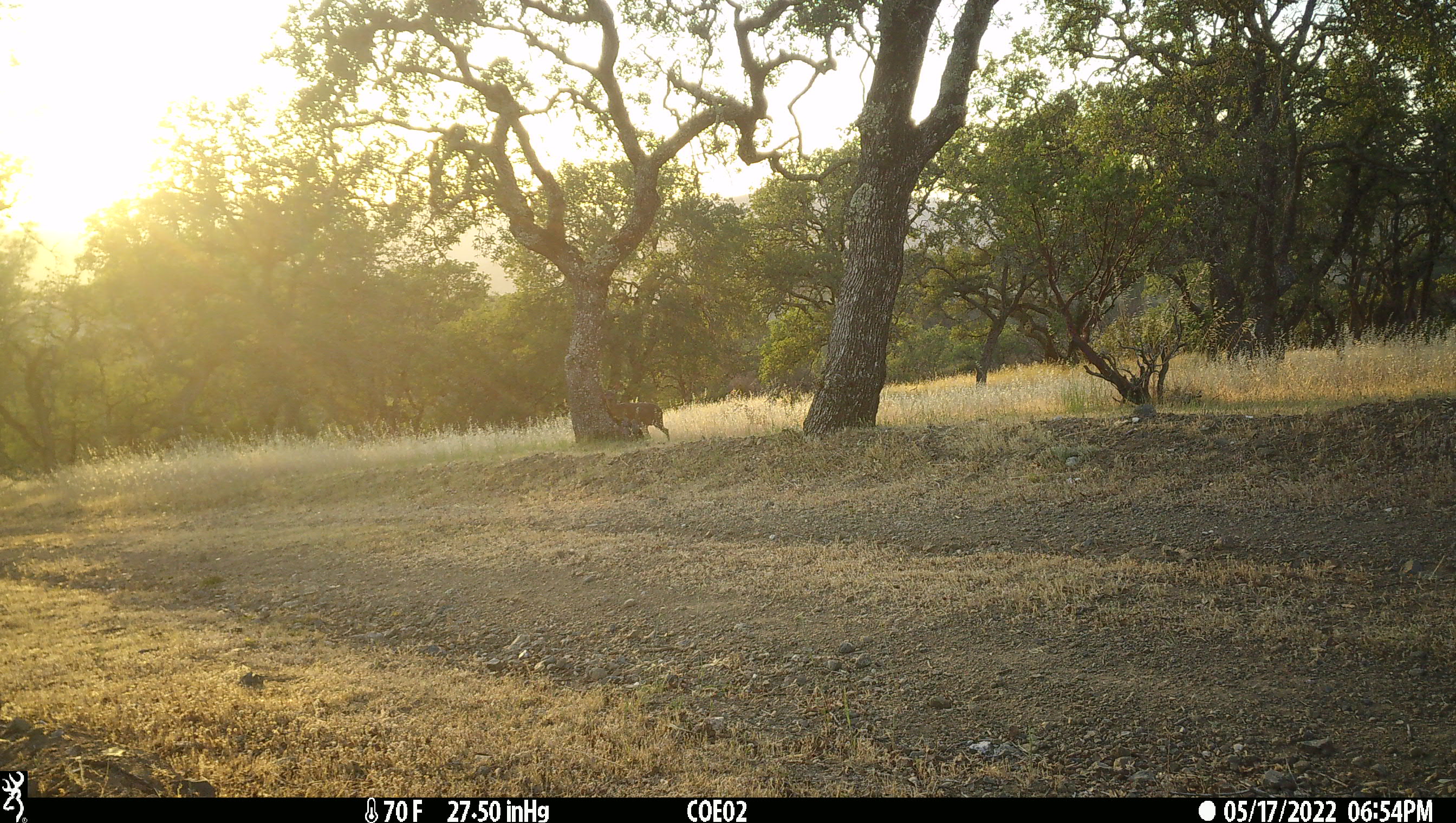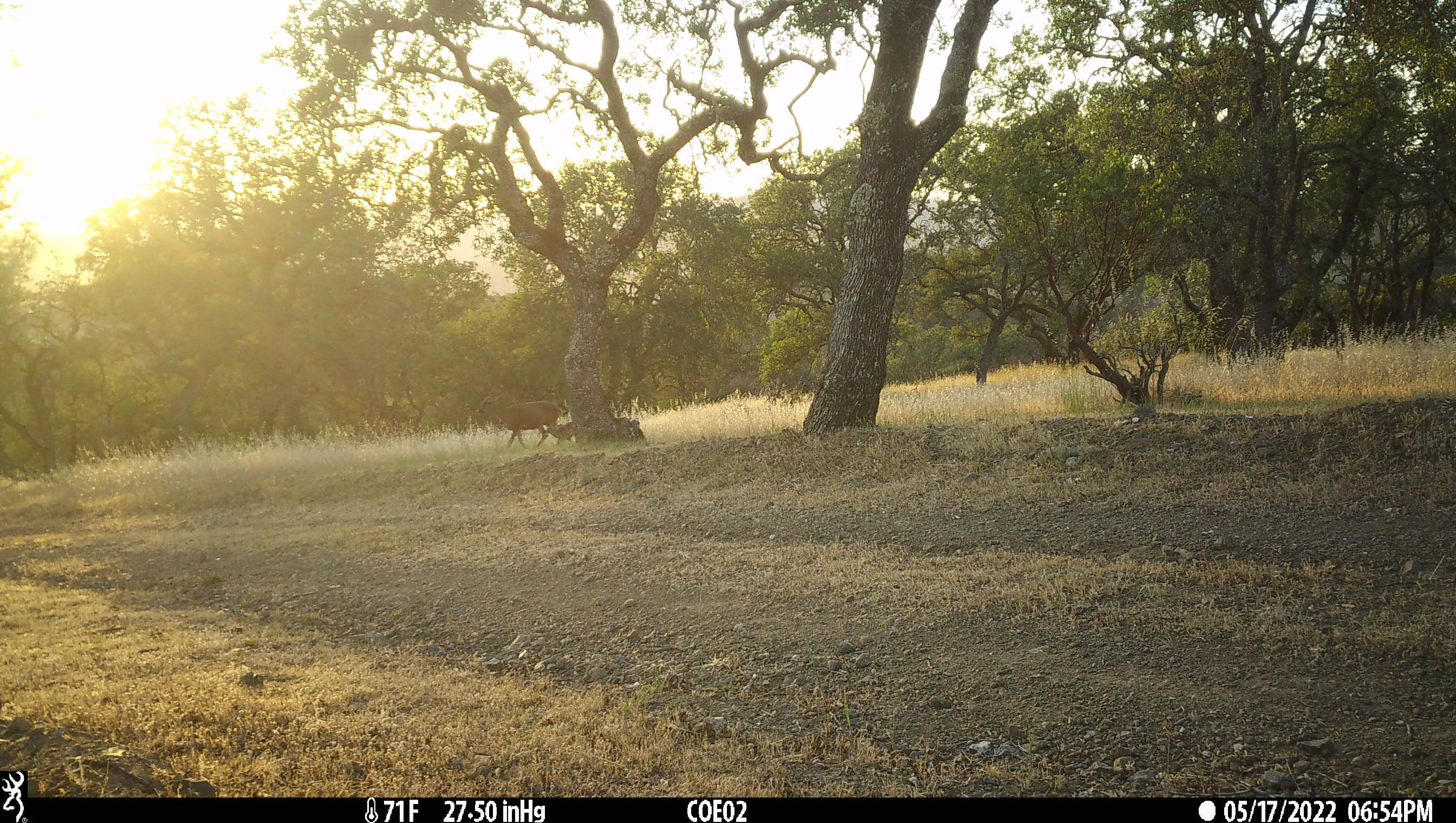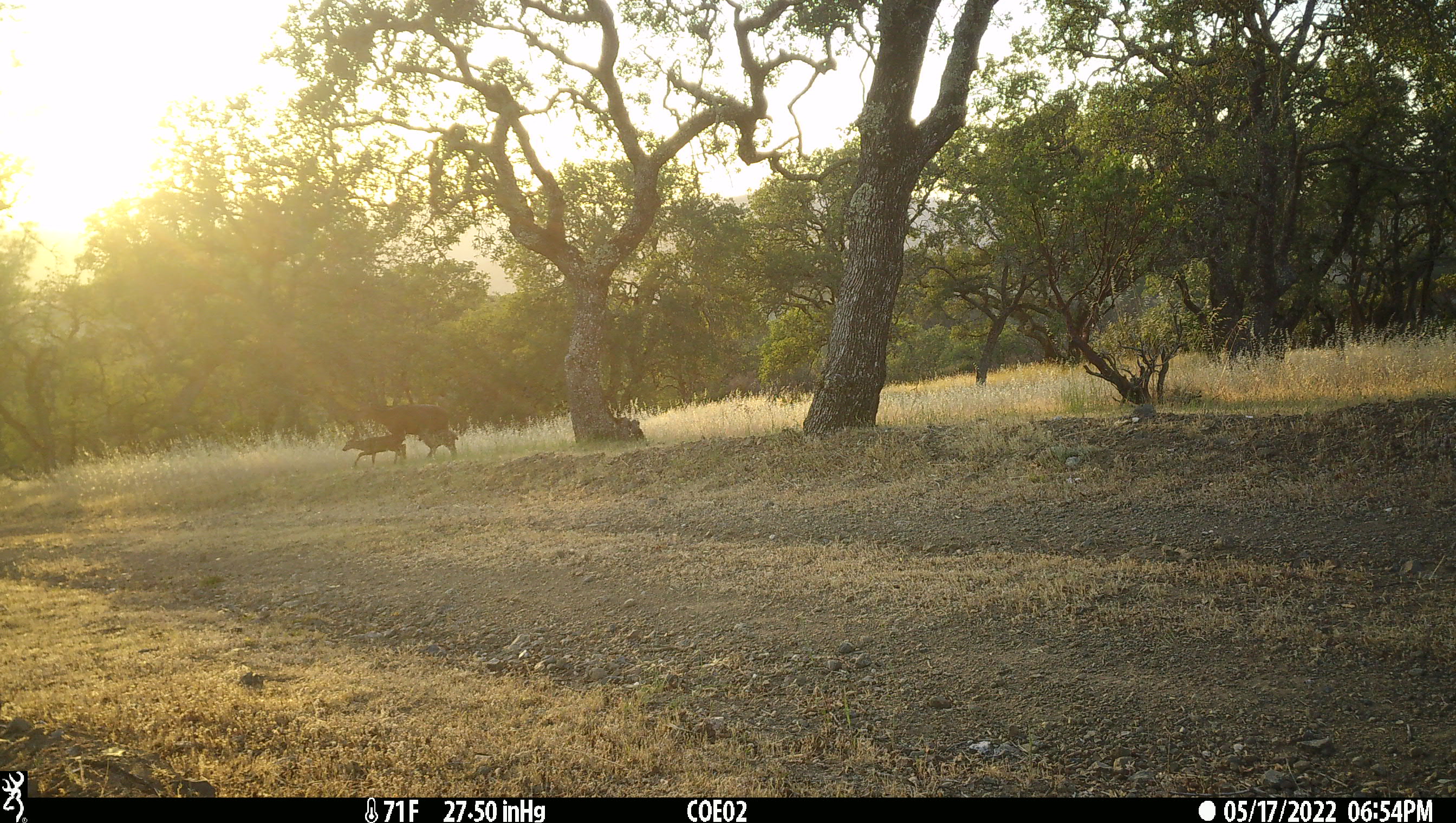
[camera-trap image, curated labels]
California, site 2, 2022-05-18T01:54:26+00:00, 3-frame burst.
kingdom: Animalia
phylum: Chordata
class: Mammalia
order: Artiodactyla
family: Cervidae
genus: Odocoileus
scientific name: Odocoileus hemionus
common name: mule deer